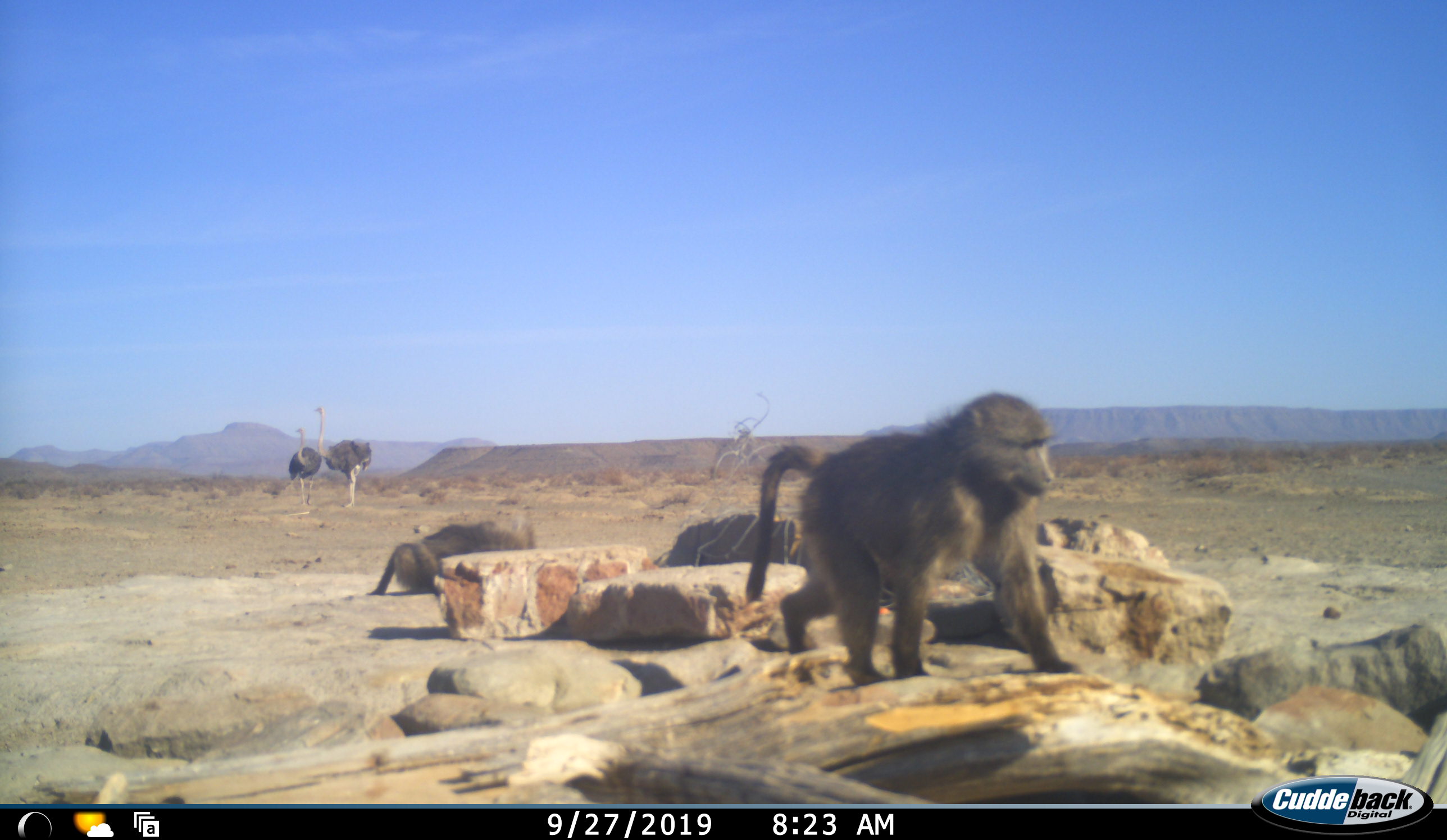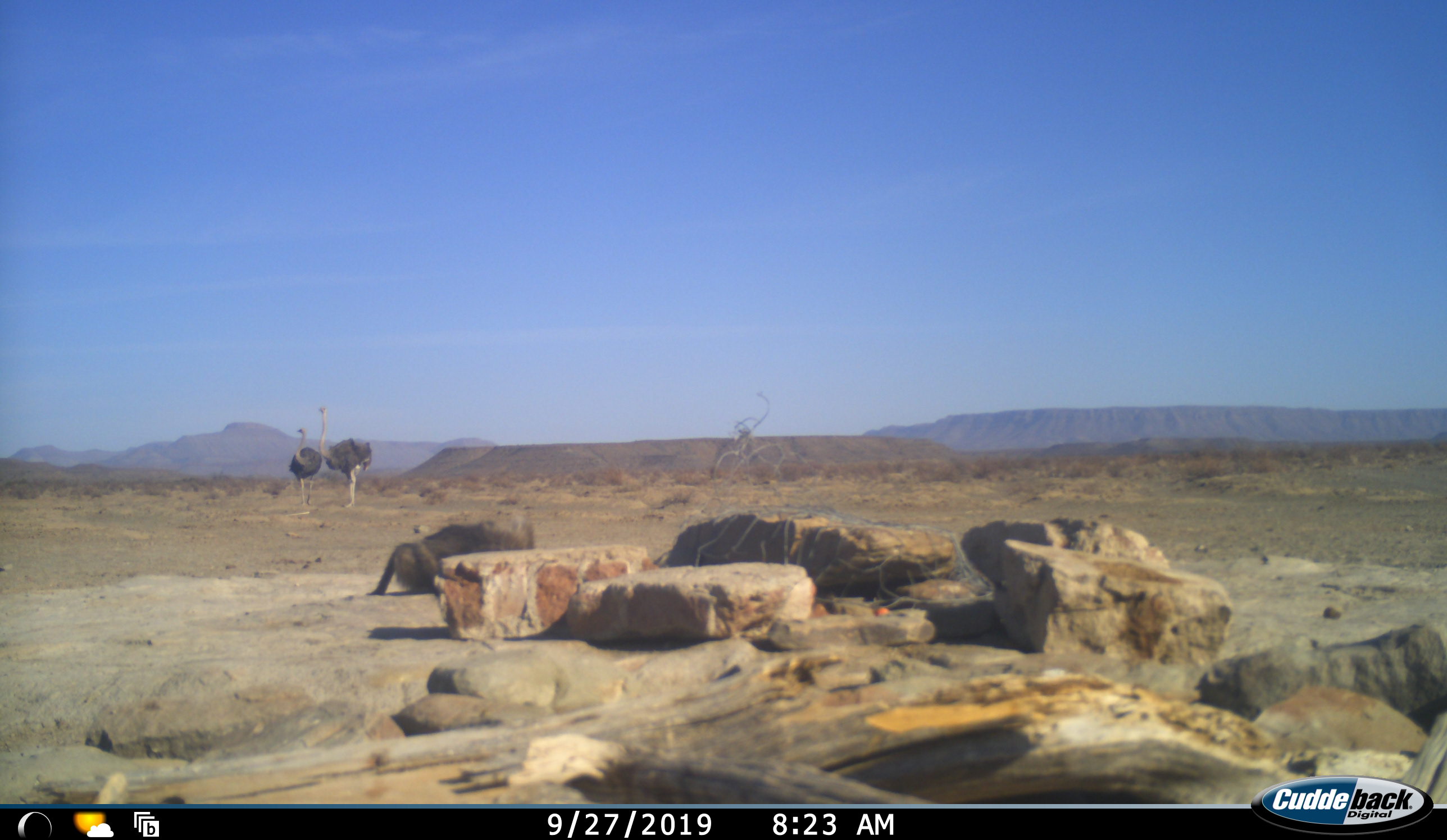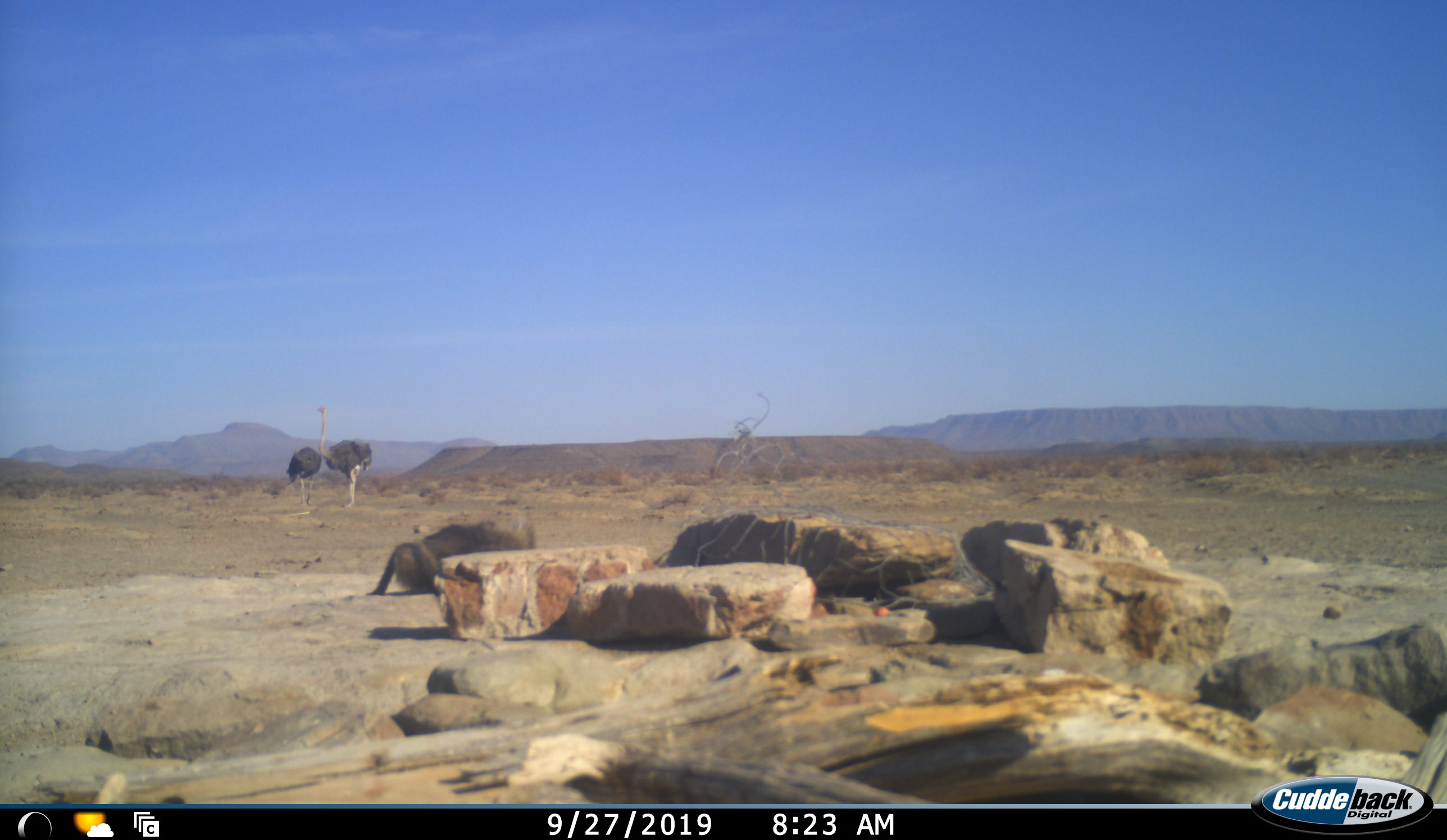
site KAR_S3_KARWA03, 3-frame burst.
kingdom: Animalia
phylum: Chordata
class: Mammalia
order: Primates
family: Cercopithecidae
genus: Papio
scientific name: Papio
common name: baboon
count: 2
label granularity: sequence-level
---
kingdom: Animalia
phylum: Chordata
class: Aves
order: Struthioniformes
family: Struthionidae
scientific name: Struthionidae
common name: ostrich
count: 2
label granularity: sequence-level